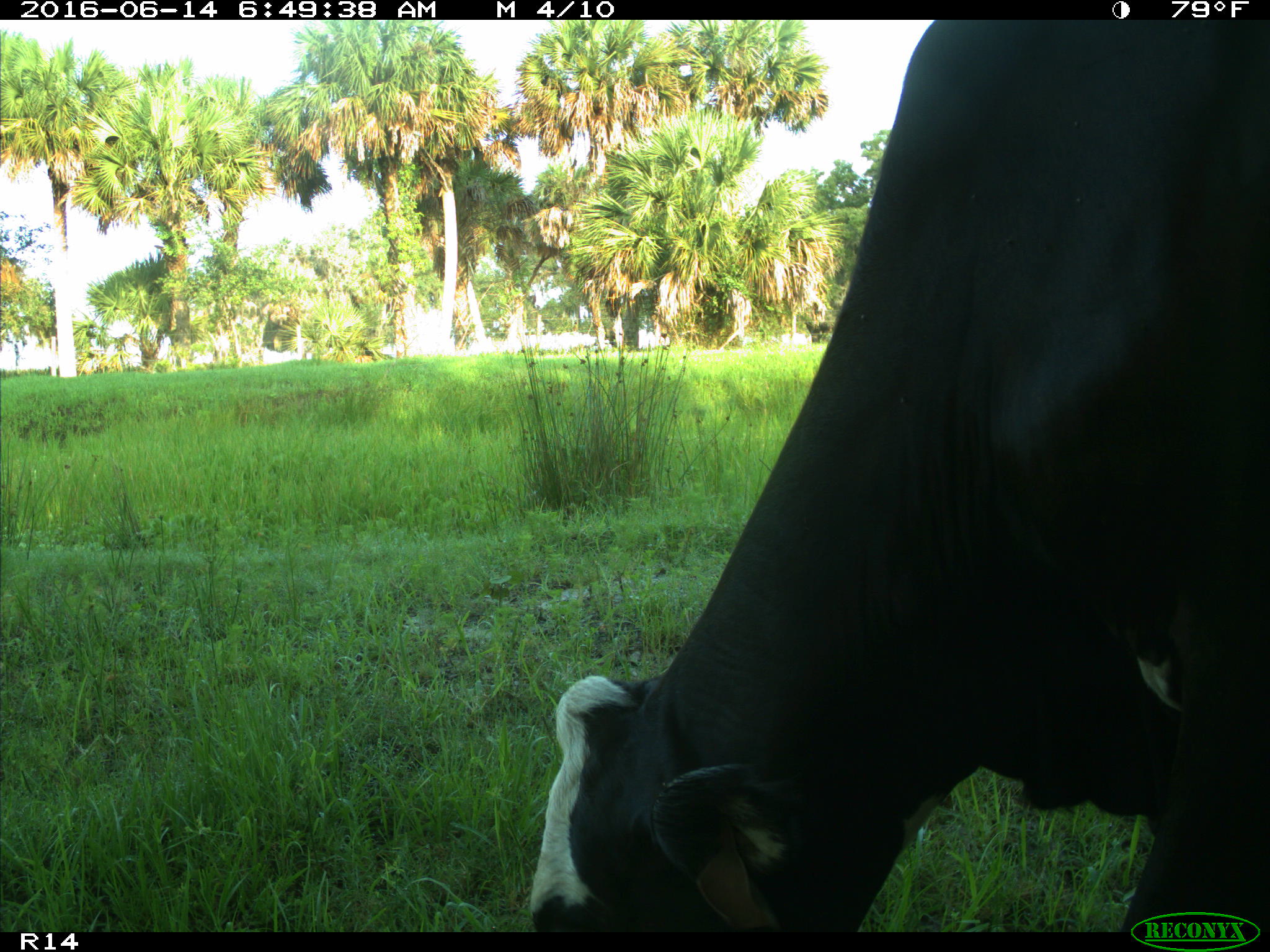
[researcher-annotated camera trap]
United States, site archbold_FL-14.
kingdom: Animalia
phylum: Chordata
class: Mammalia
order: Artiodactyla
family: Bovidae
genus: Bos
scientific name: Bos taurus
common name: domestic cow